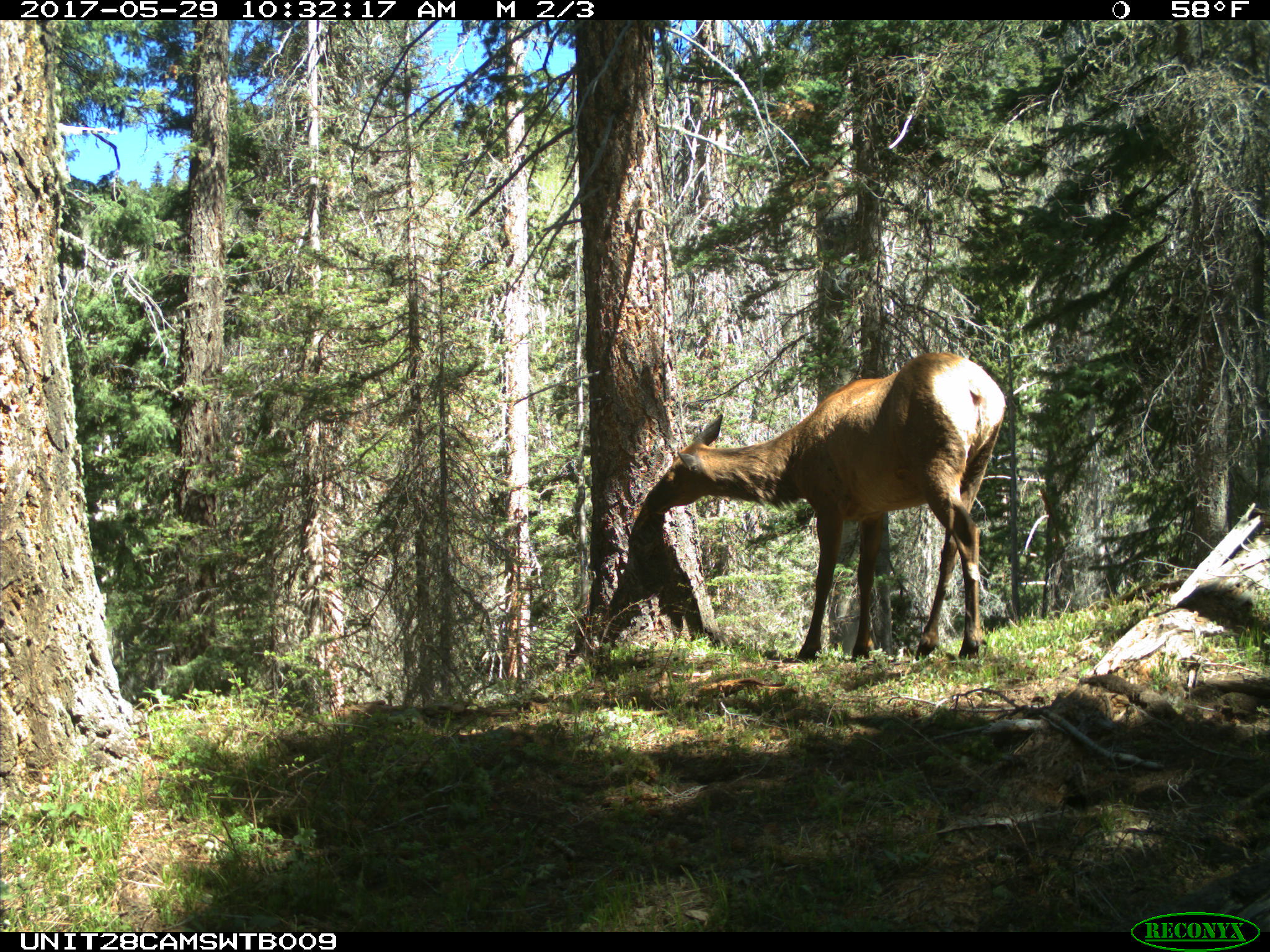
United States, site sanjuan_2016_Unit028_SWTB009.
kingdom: Animalia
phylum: Chordata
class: Mammalia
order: Artiodactyla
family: Cervidae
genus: Cervus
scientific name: Cervus elaphus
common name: red deer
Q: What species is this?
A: Cervus elaphus (red deer).